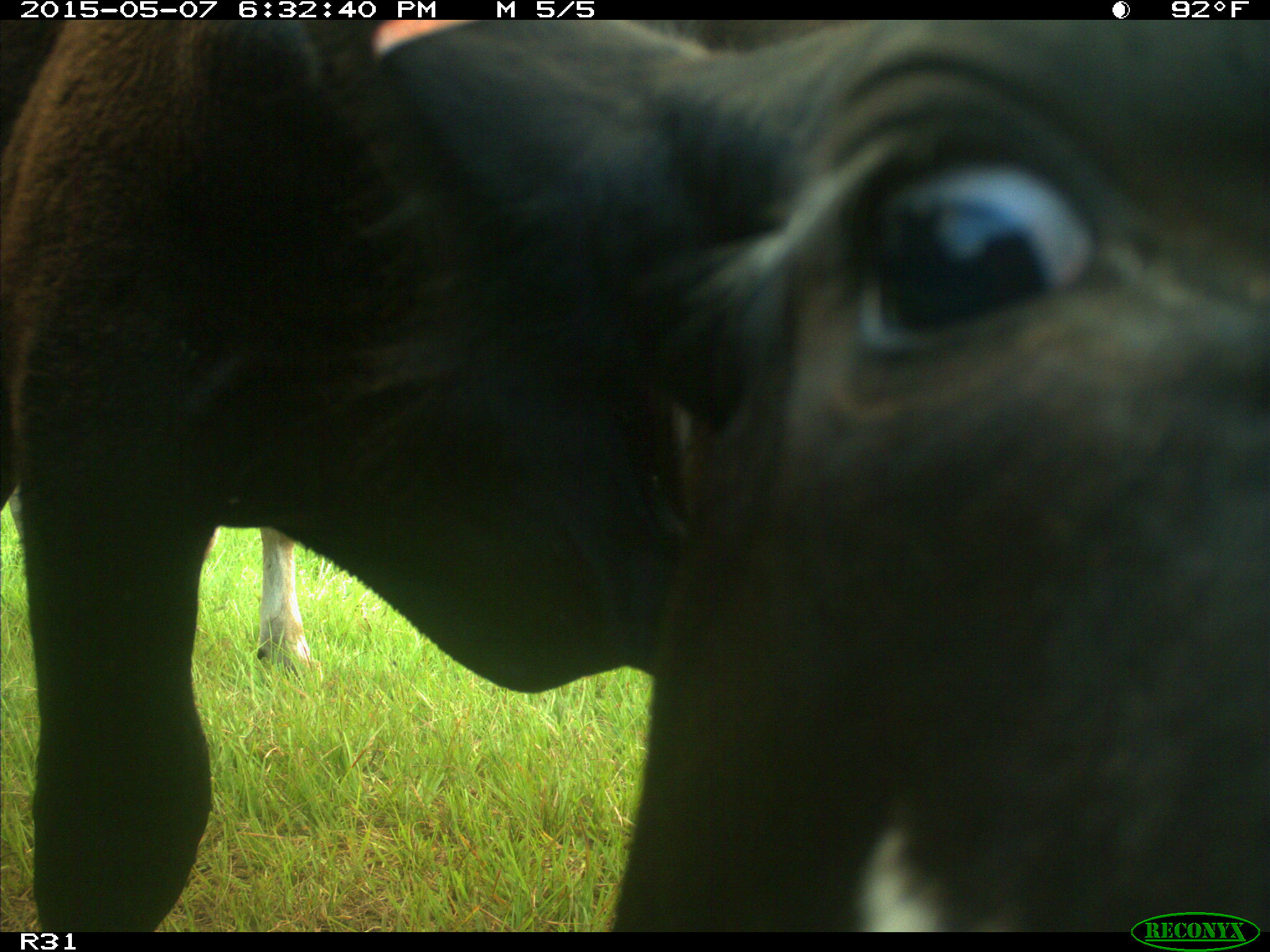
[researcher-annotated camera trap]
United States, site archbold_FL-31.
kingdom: Animalia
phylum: Chordata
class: Mammalia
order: Artiodactyla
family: Bovidae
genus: Bos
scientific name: Bos taurus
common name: domestic cow